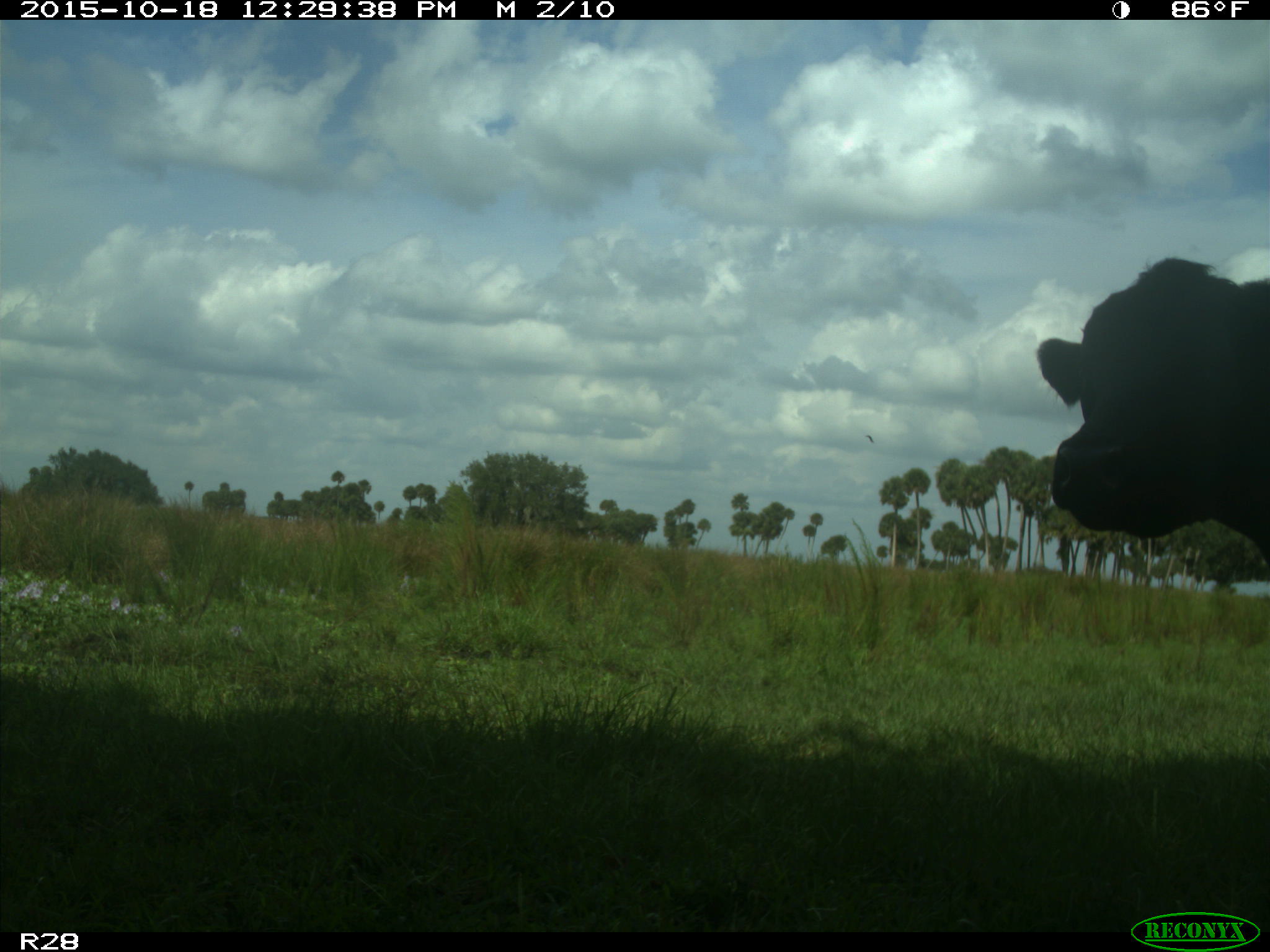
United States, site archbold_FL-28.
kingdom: Animalia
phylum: Chordata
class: Mammalia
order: Artiodactyla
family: Bovidae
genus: Bos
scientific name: Bos taurus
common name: domestic cow